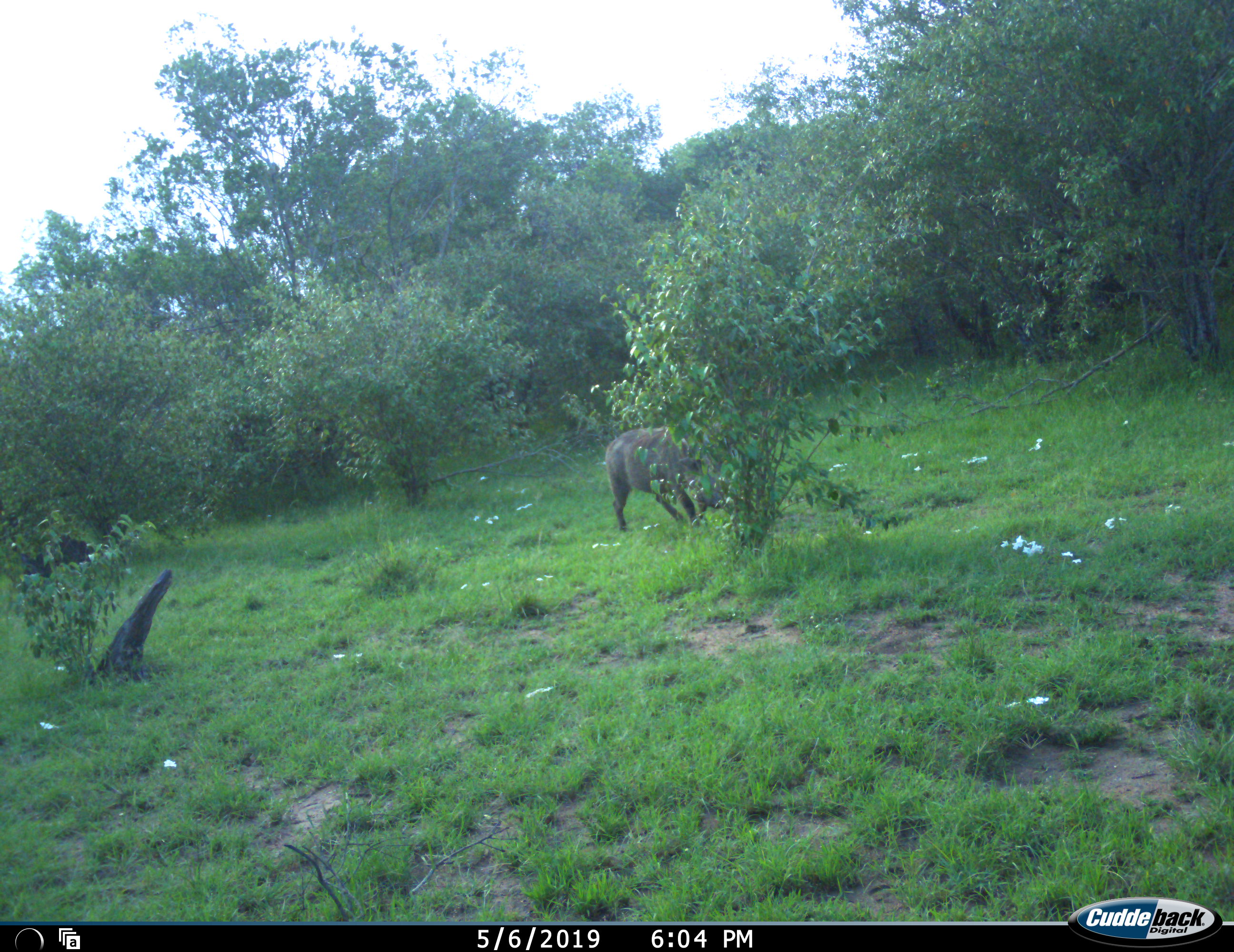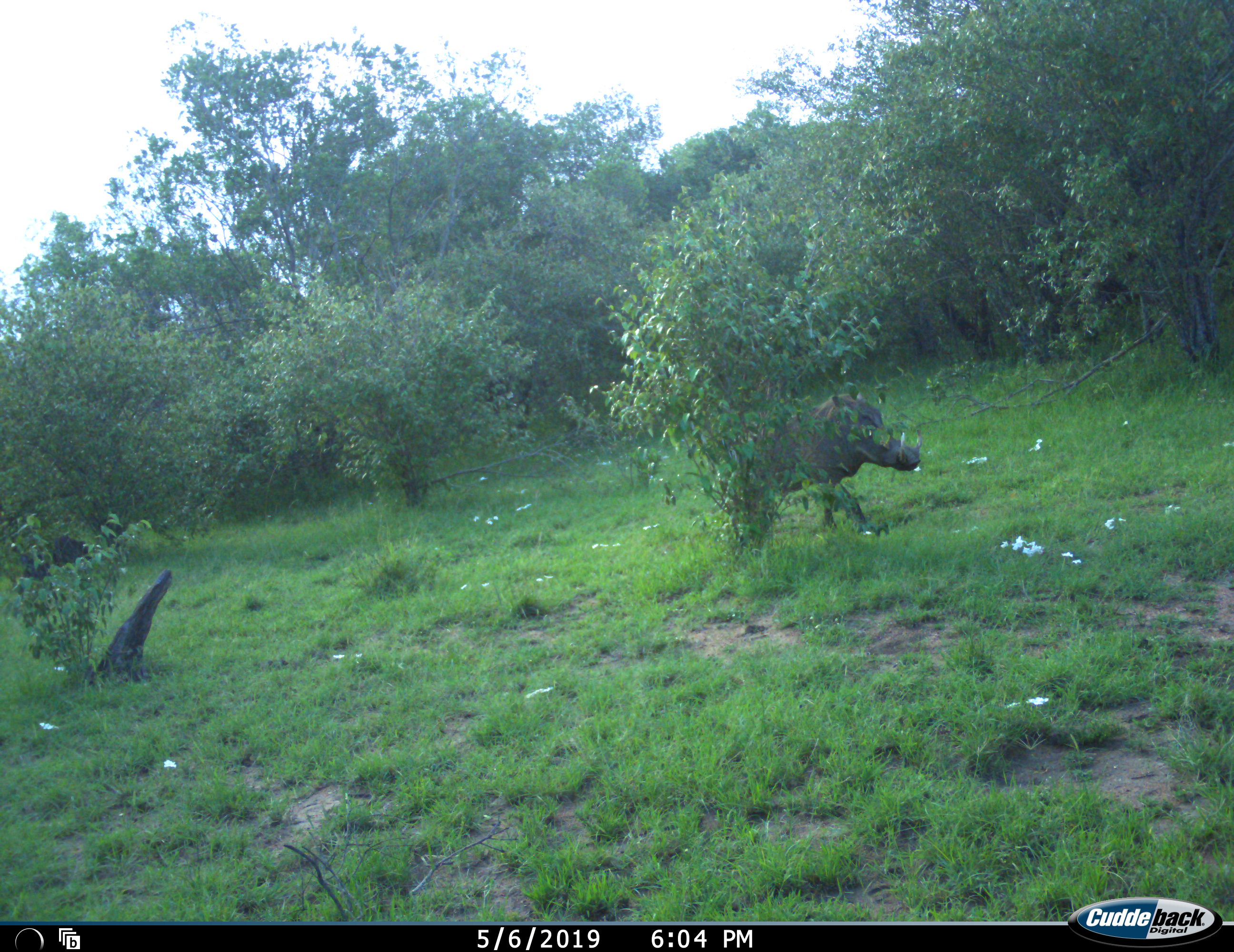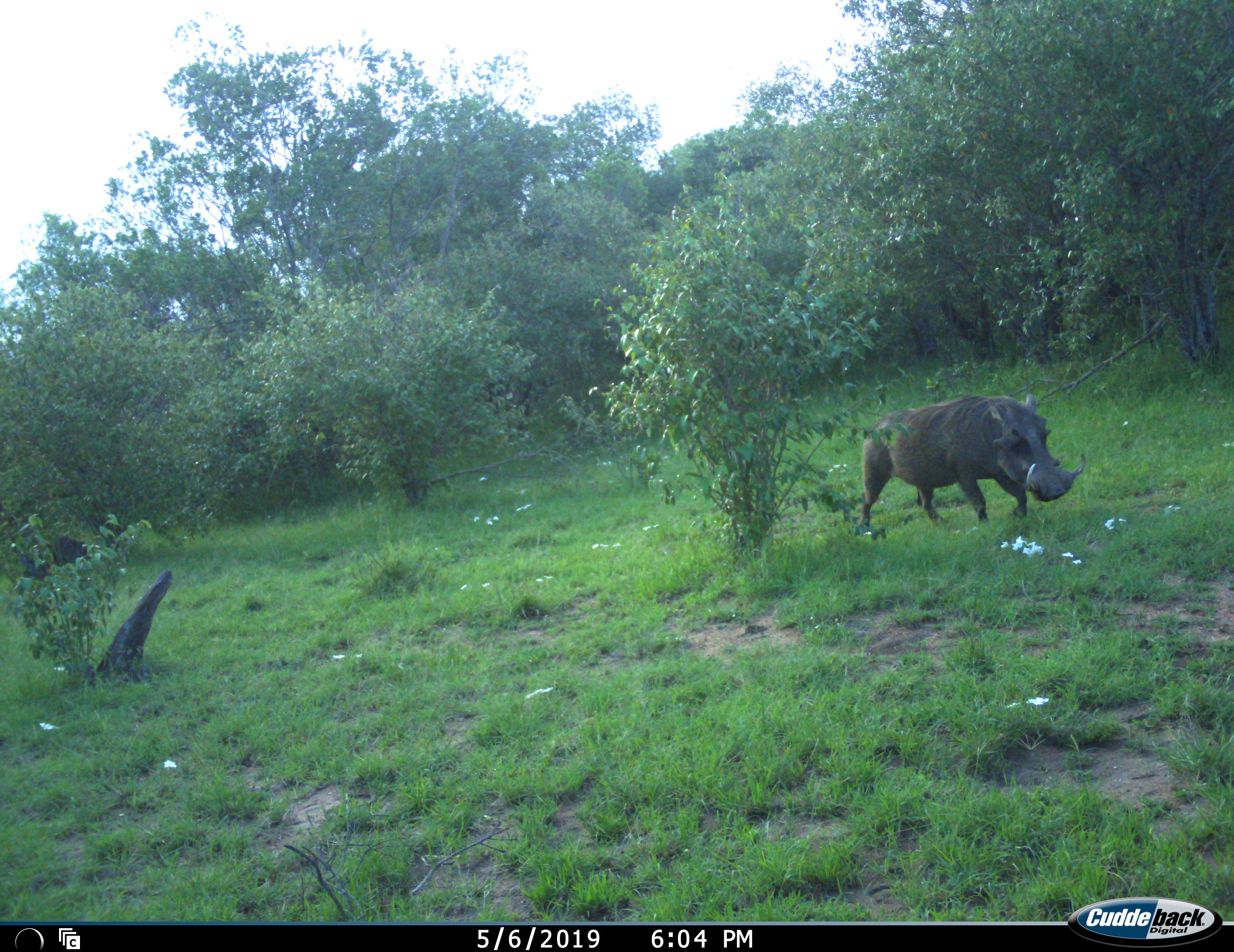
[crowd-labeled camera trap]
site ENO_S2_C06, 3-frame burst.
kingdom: Animalia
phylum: Chordata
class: Mammalia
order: Artiodactyla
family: Suidae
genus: Phacochoerus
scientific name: Phacochoerus africanus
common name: warthog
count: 1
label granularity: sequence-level